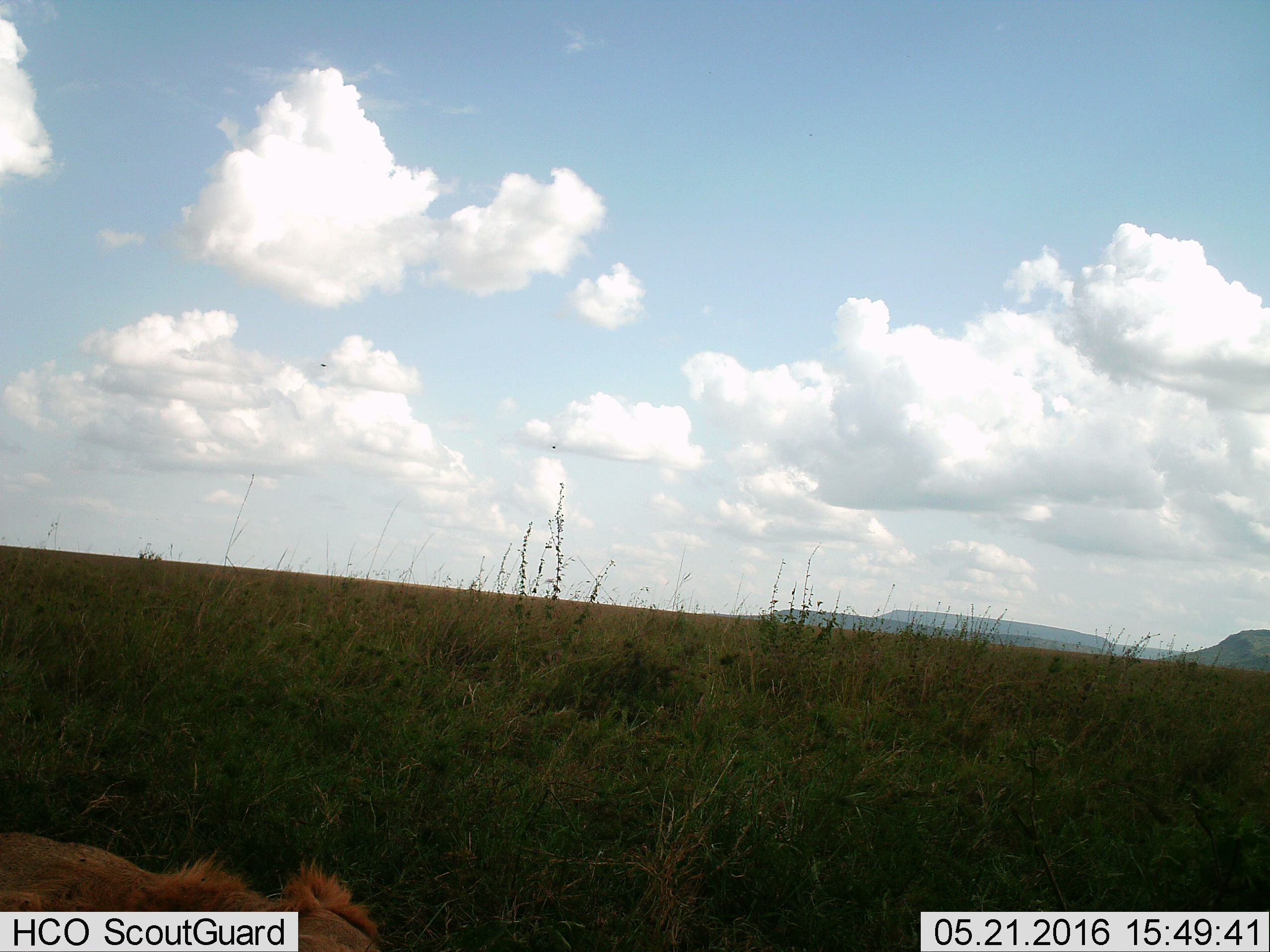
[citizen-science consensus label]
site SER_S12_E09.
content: unidentified animal